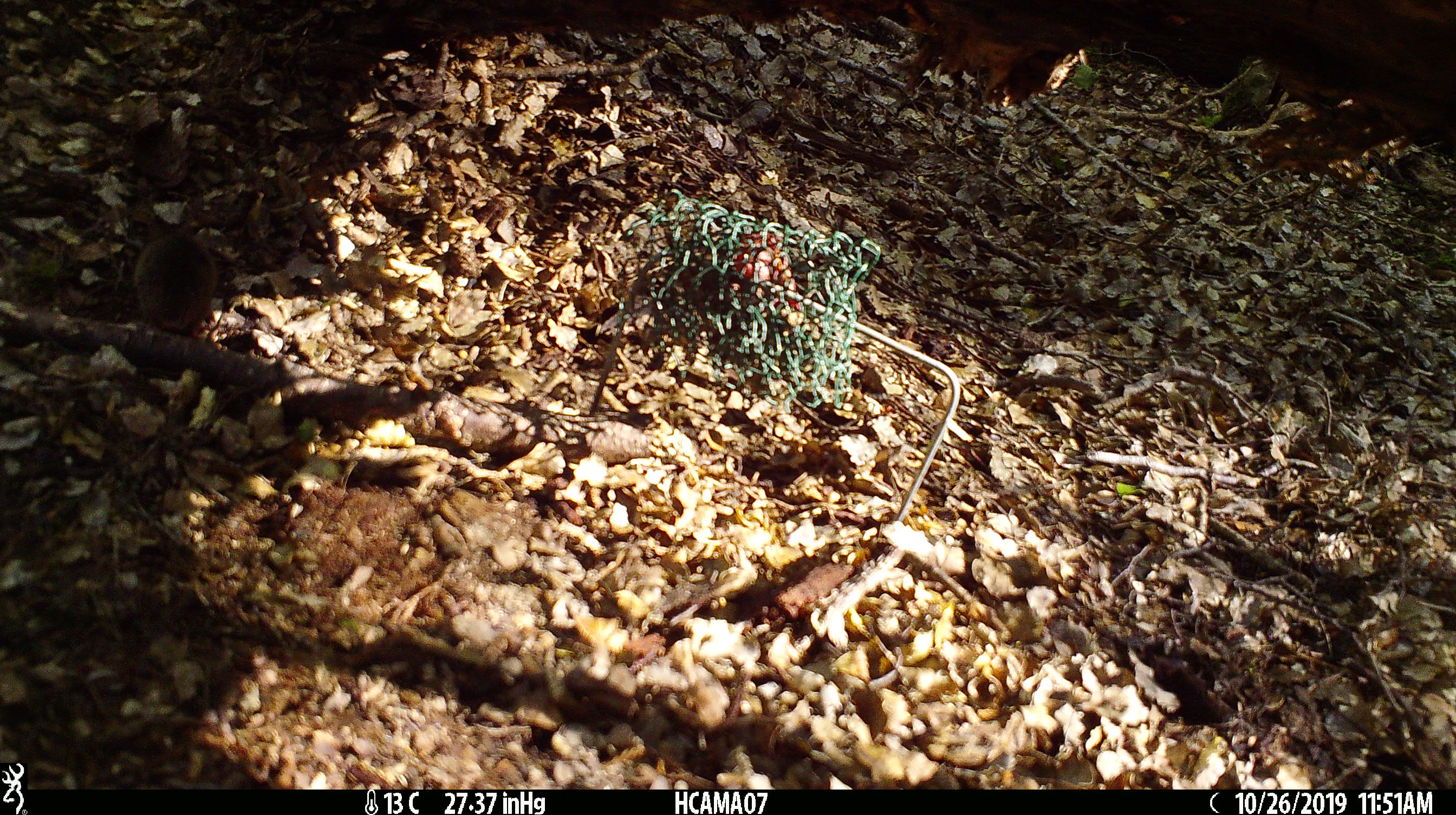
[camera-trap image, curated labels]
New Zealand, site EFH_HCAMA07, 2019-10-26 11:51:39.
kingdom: Animalia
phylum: Chordata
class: Mammalia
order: Rodentia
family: Muridae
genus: Mus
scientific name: Mus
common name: mouse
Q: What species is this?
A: Mouse (Mus).